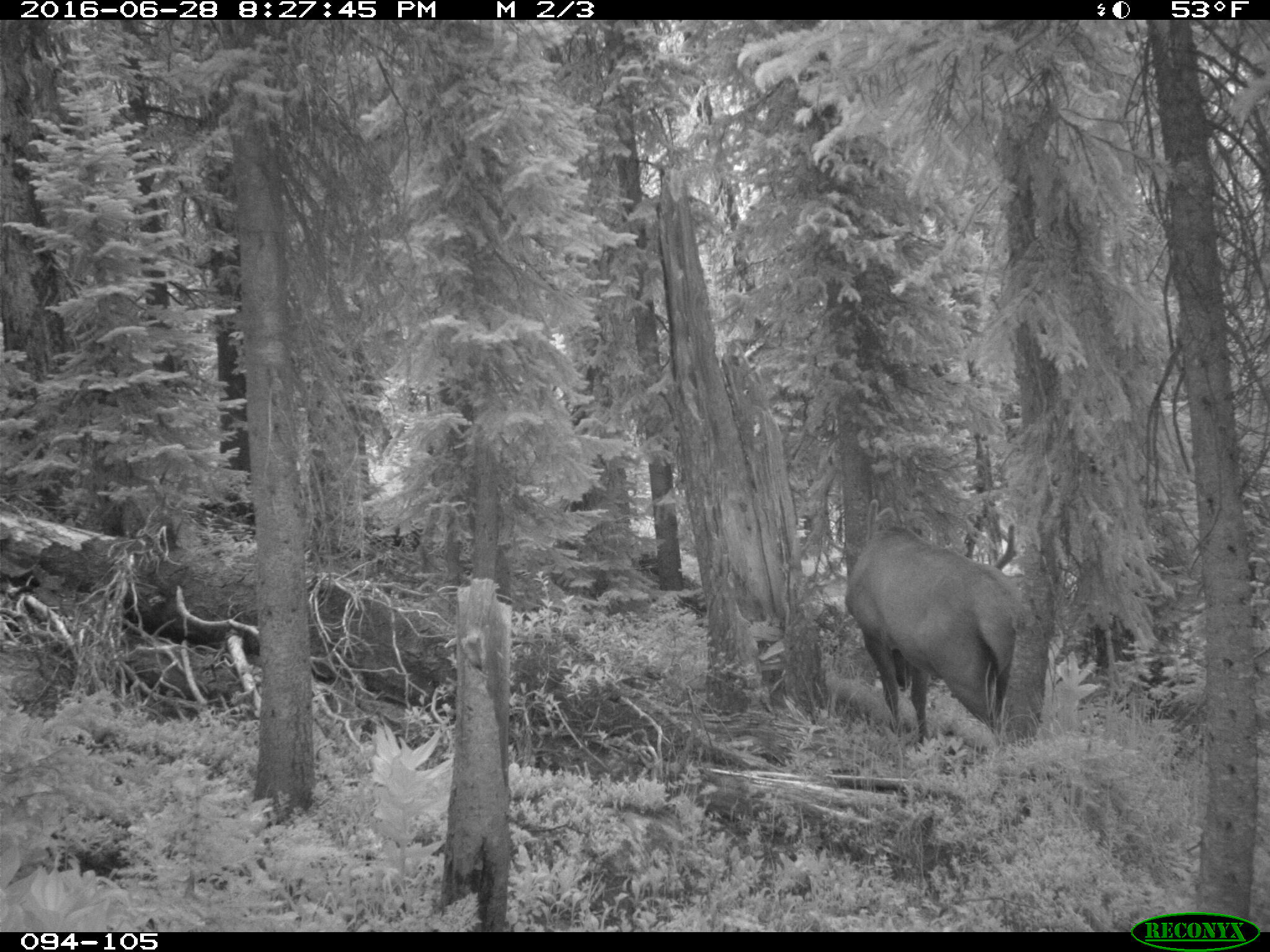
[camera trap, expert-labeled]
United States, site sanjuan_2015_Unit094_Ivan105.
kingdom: Animalia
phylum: Chordata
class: Mammalia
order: Artiodactyla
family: Cervidae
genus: Cervus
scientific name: Cervus elaphus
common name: red deer